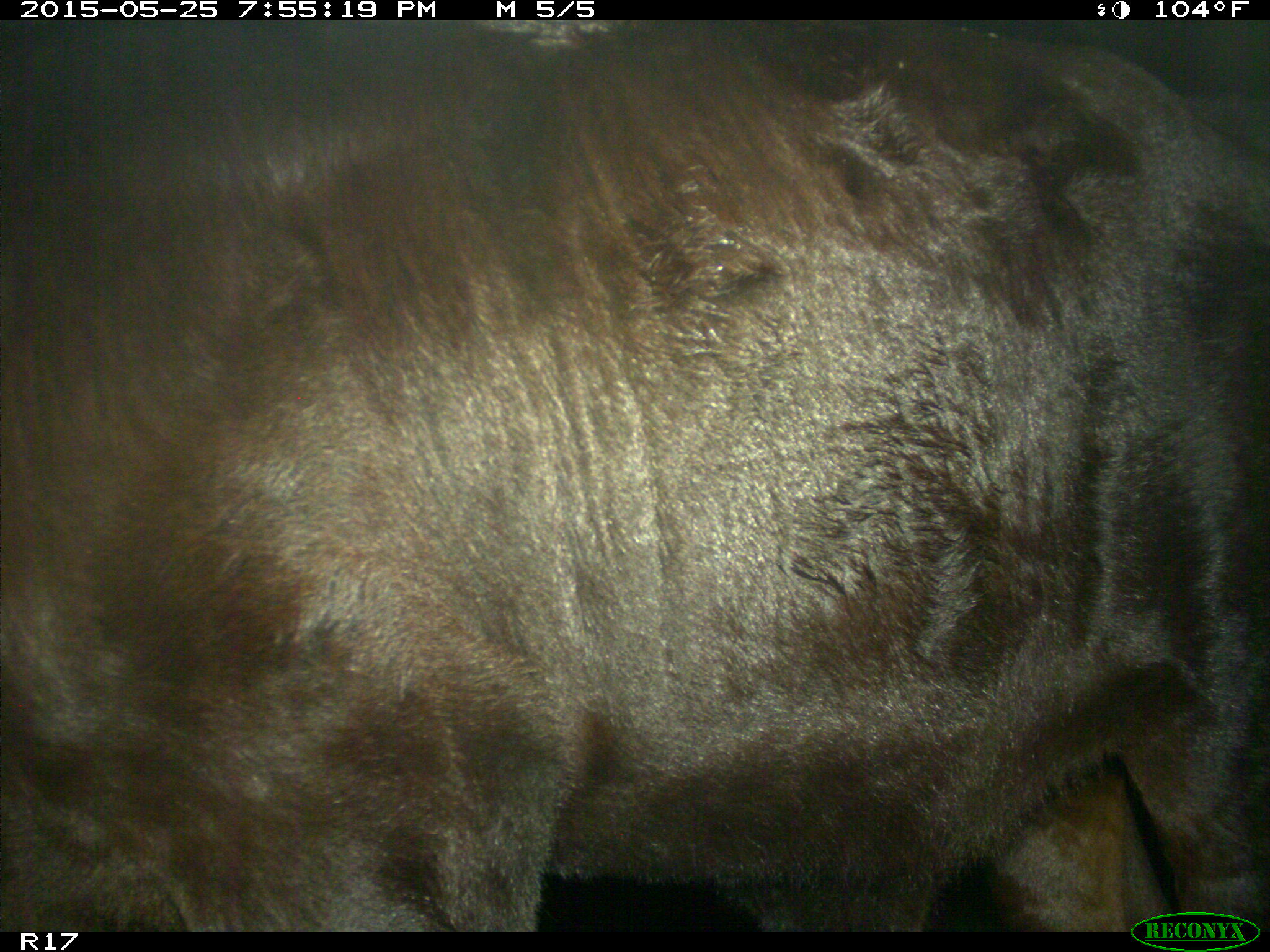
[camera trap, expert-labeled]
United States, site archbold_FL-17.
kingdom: Animalia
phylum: Chordata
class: Mammalia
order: Artiodactyla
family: Bovidae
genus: Bos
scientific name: Bos taurus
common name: domestic cow